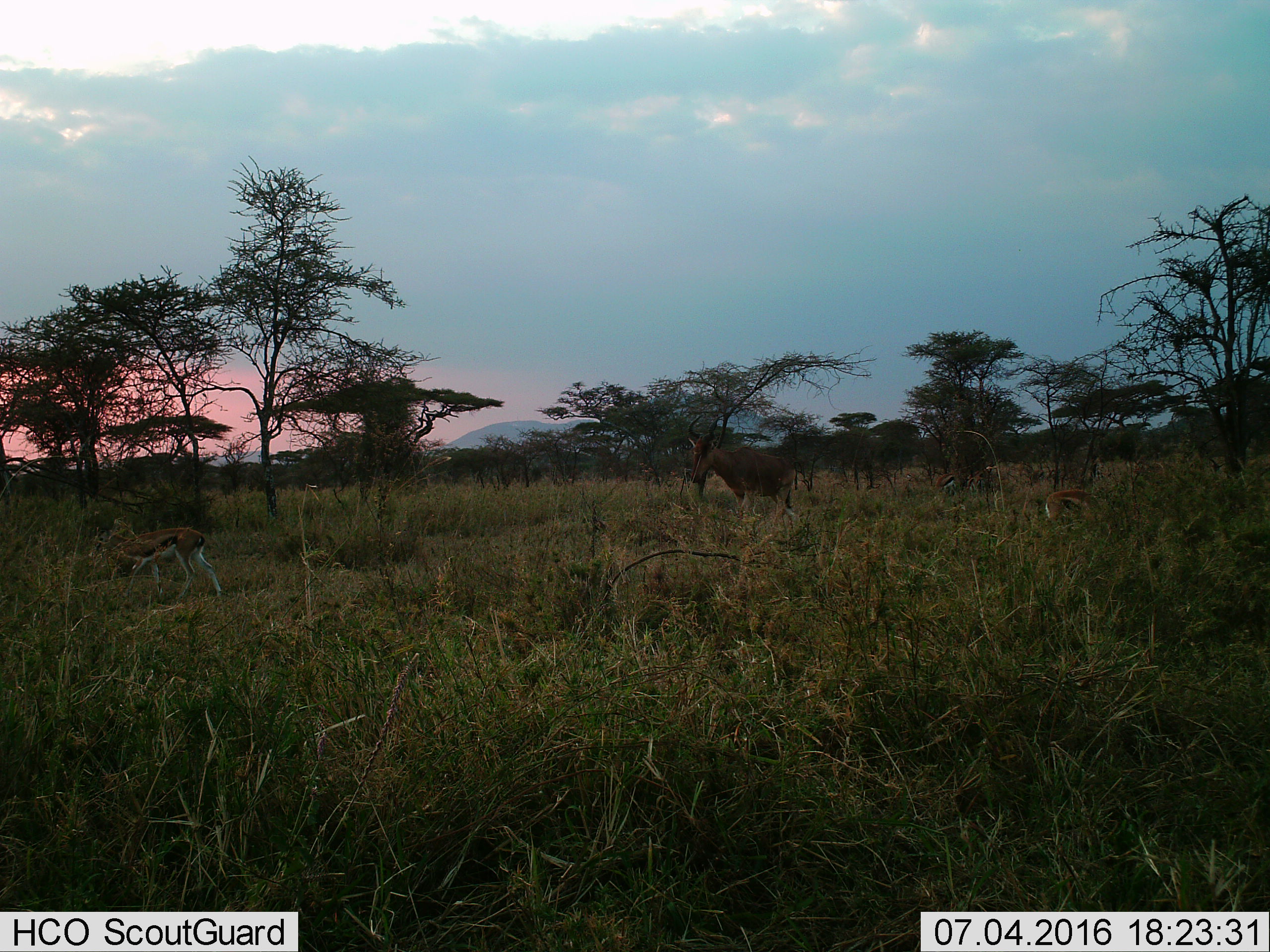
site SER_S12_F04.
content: unidentified animal